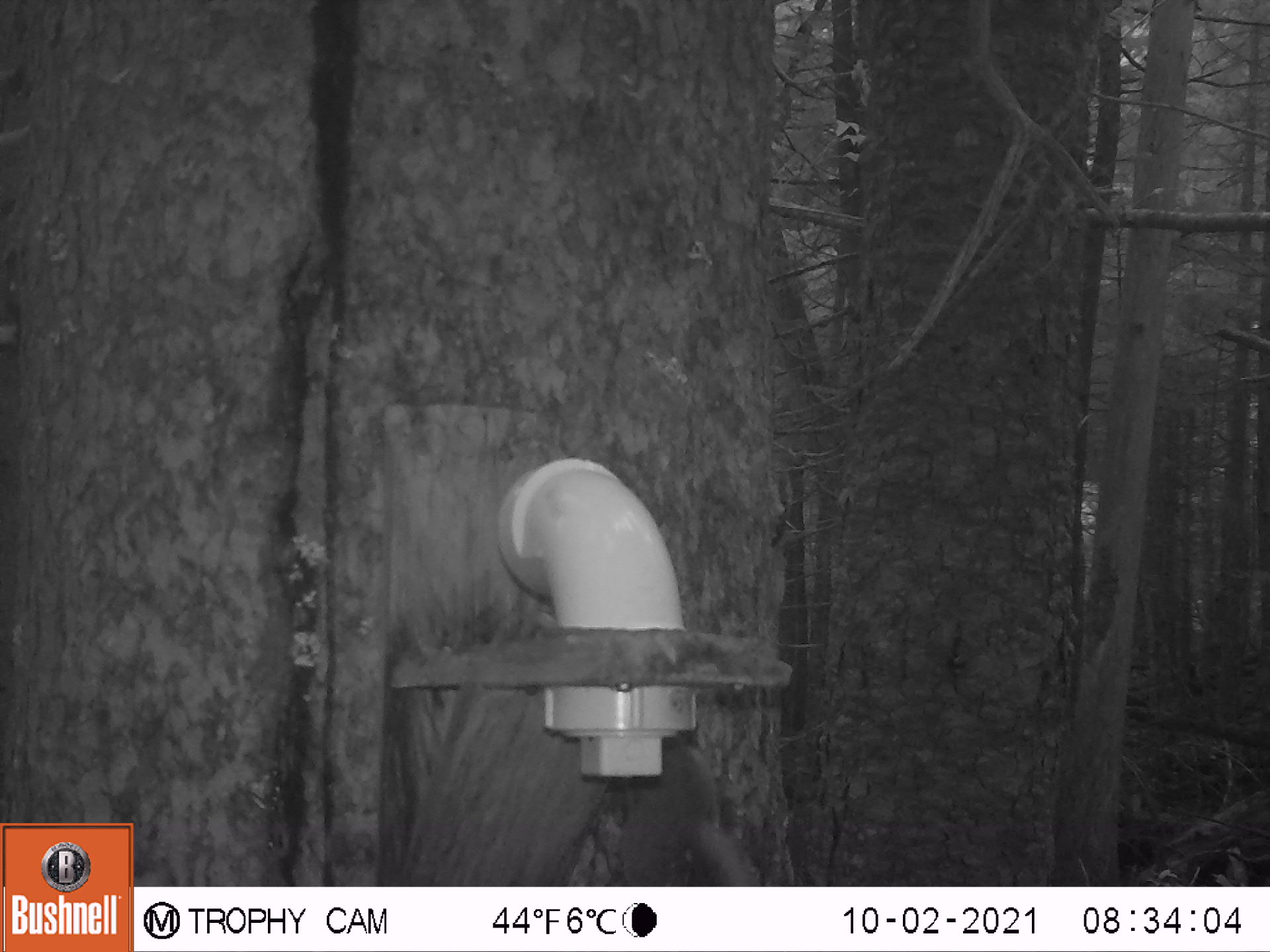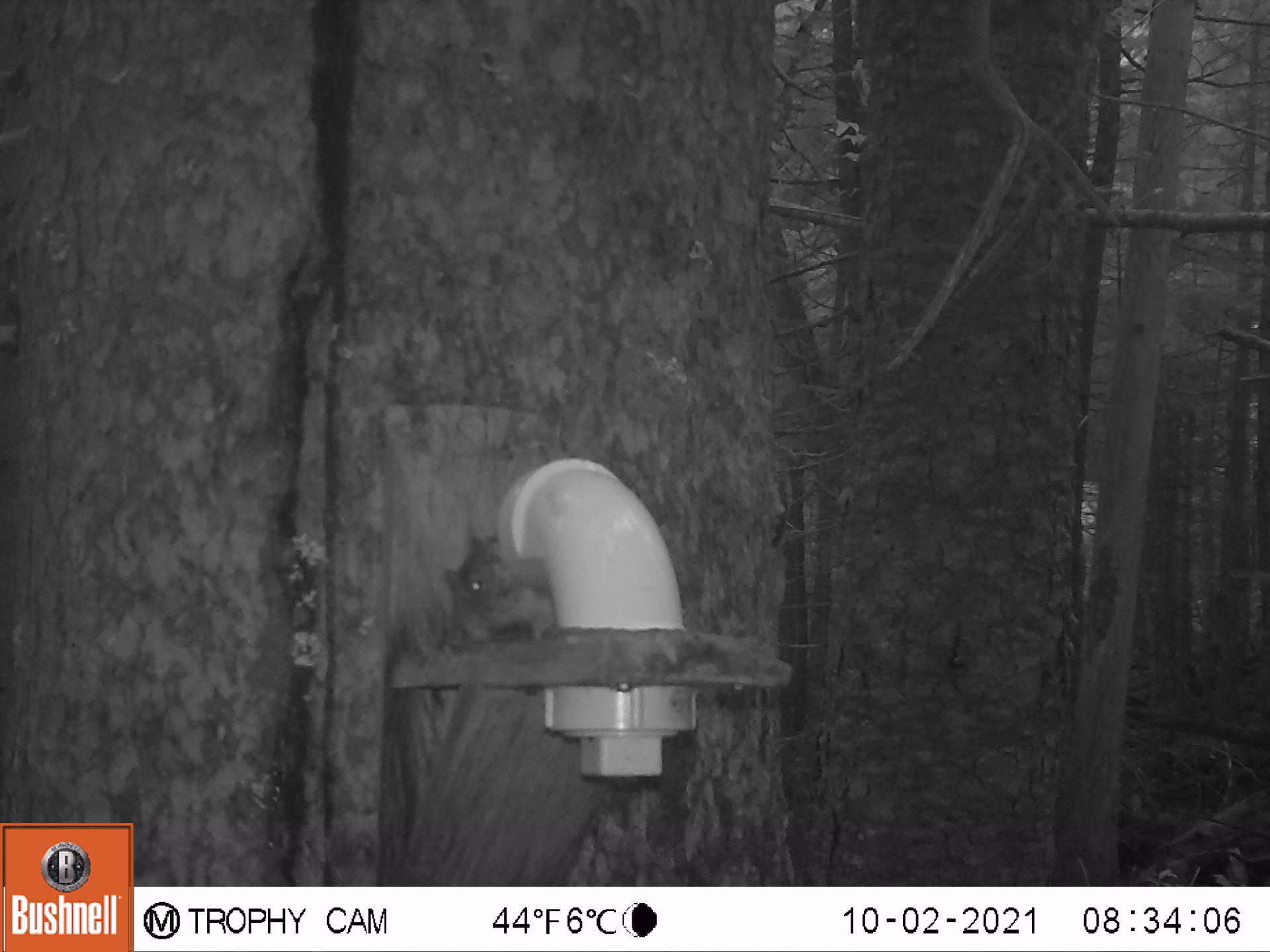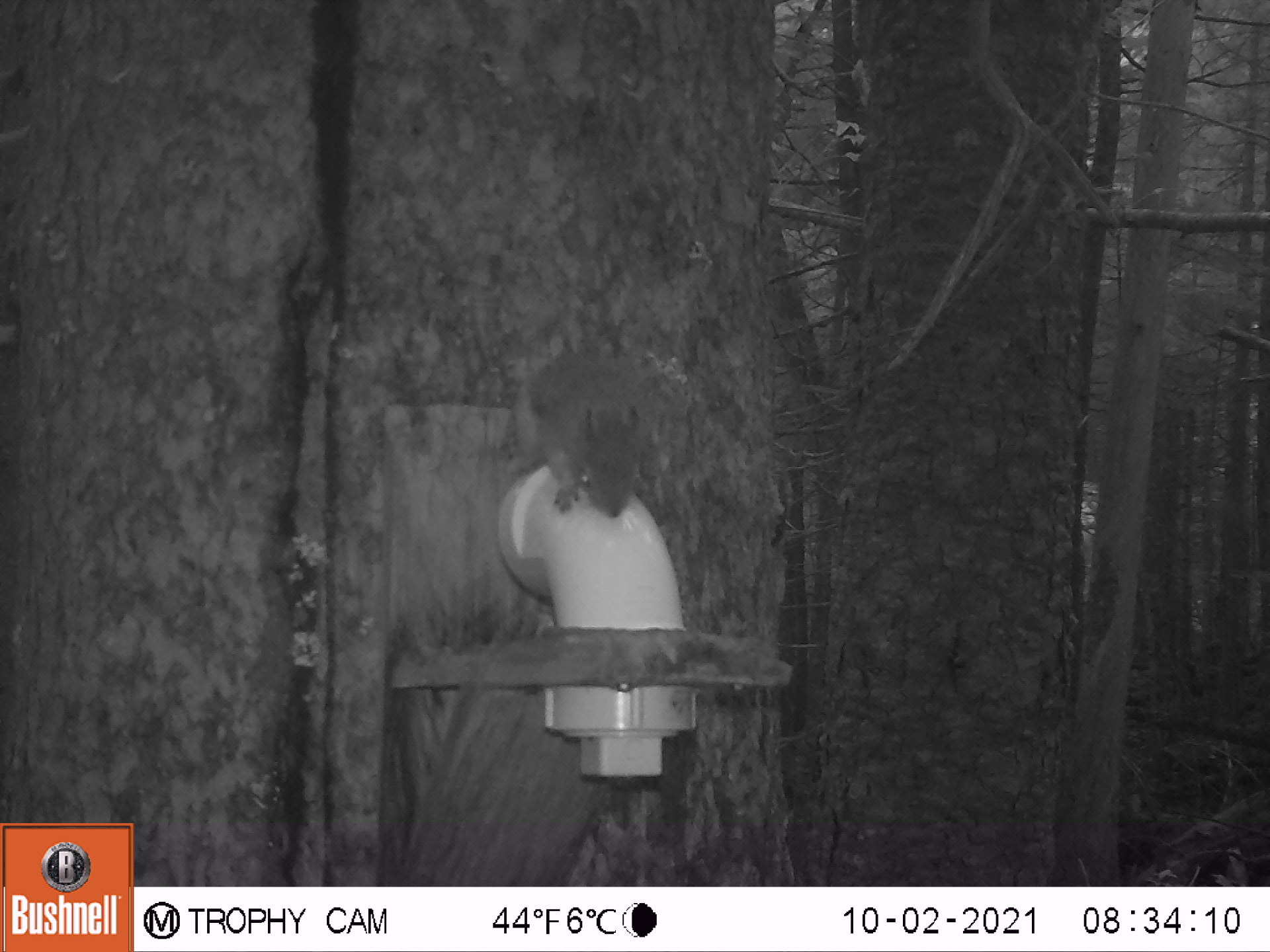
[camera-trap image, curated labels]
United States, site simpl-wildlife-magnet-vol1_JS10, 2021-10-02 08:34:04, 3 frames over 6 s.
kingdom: Animalia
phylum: Chordata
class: Mammalia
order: Rodentia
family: Sciuridae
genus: Tamiasciurus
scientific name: Tamiasciurus hudsonicus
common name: red squirrel